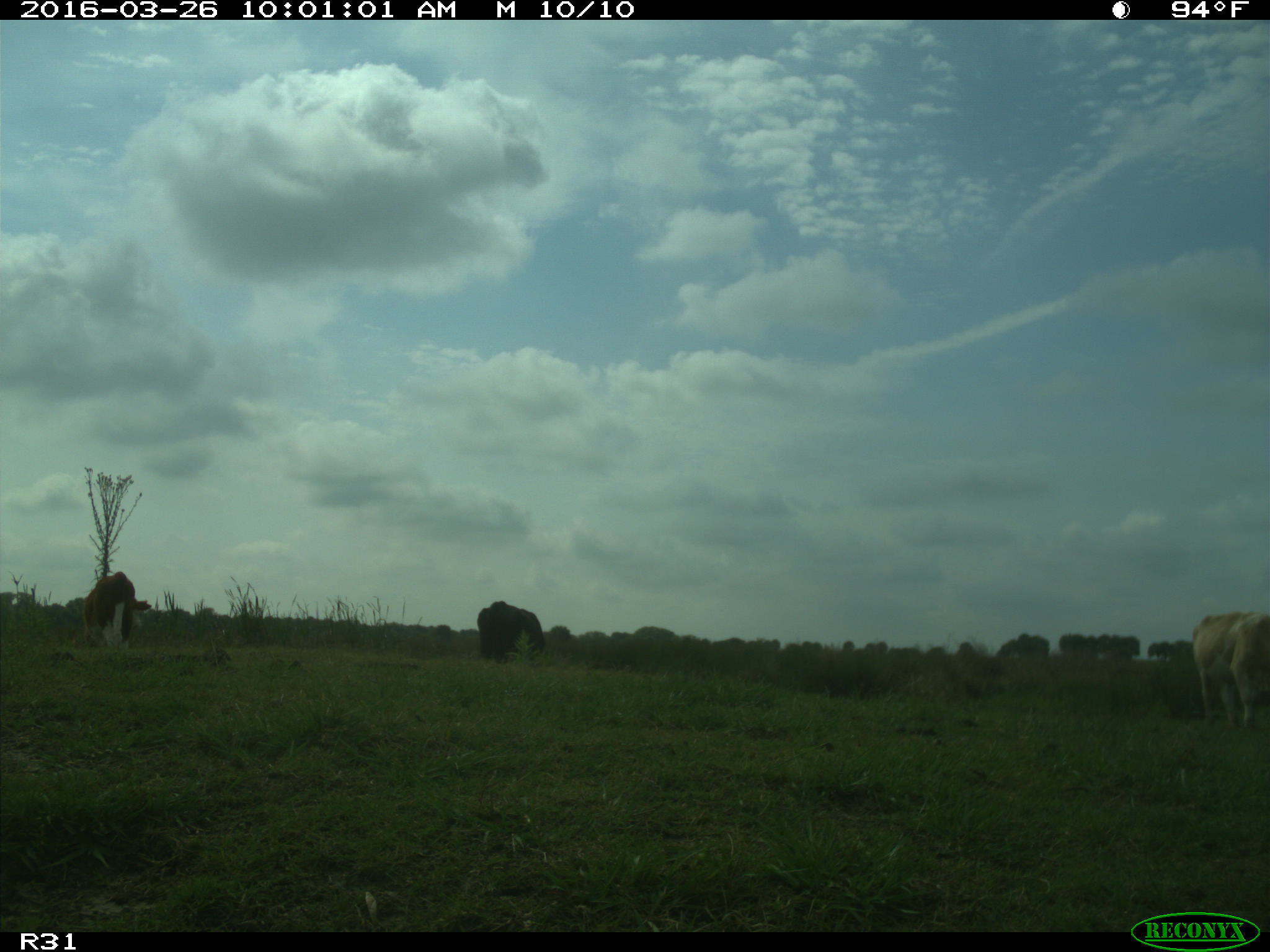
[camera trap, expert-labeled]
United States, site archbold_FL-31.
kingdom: Animalia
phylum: Chordata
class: Mammalia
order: Artiodactyla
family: Bovidae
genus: Bos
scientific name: Bos taurus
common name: domestic cow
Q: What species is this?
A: Bos taurus (domestic cow).